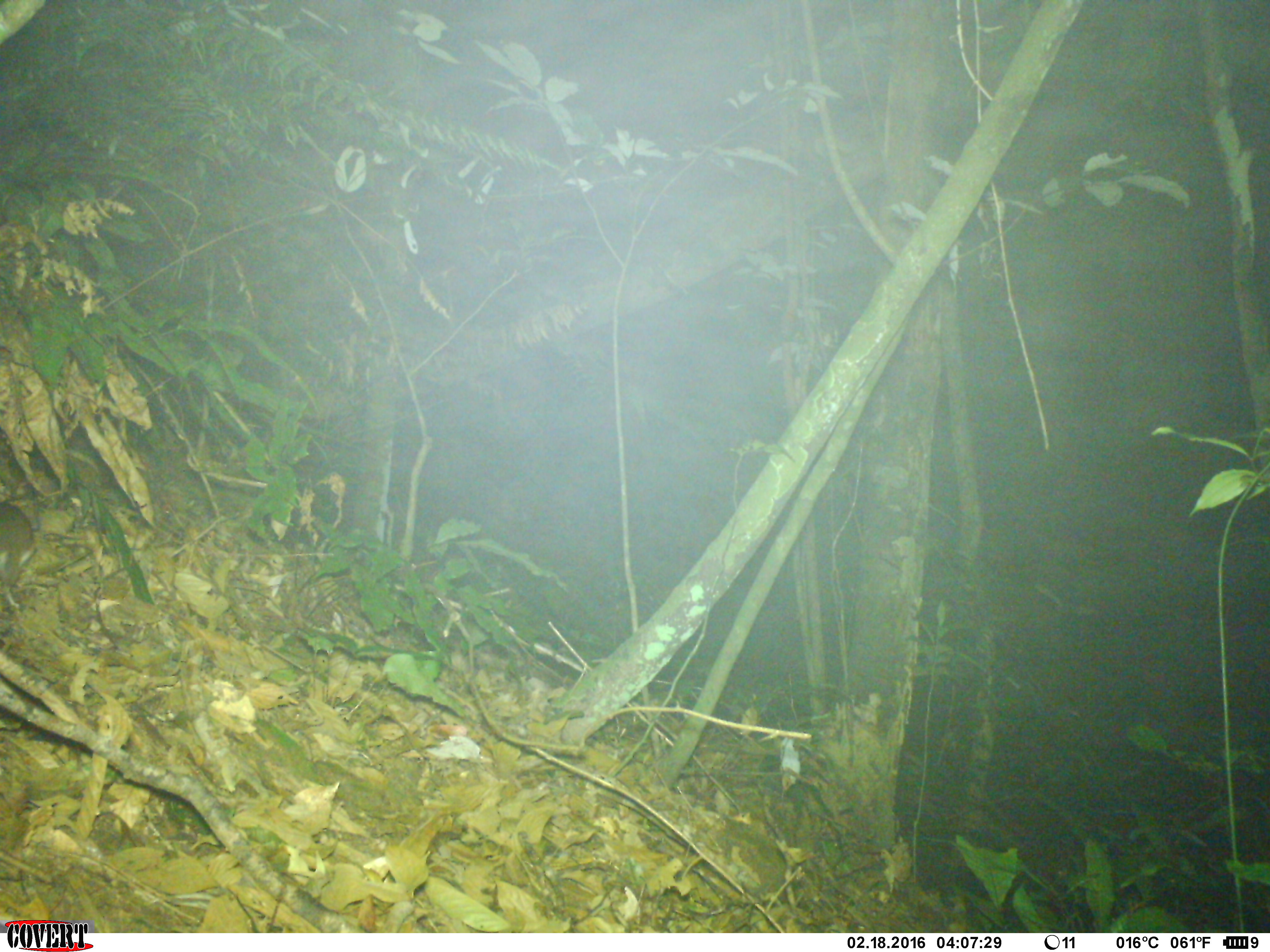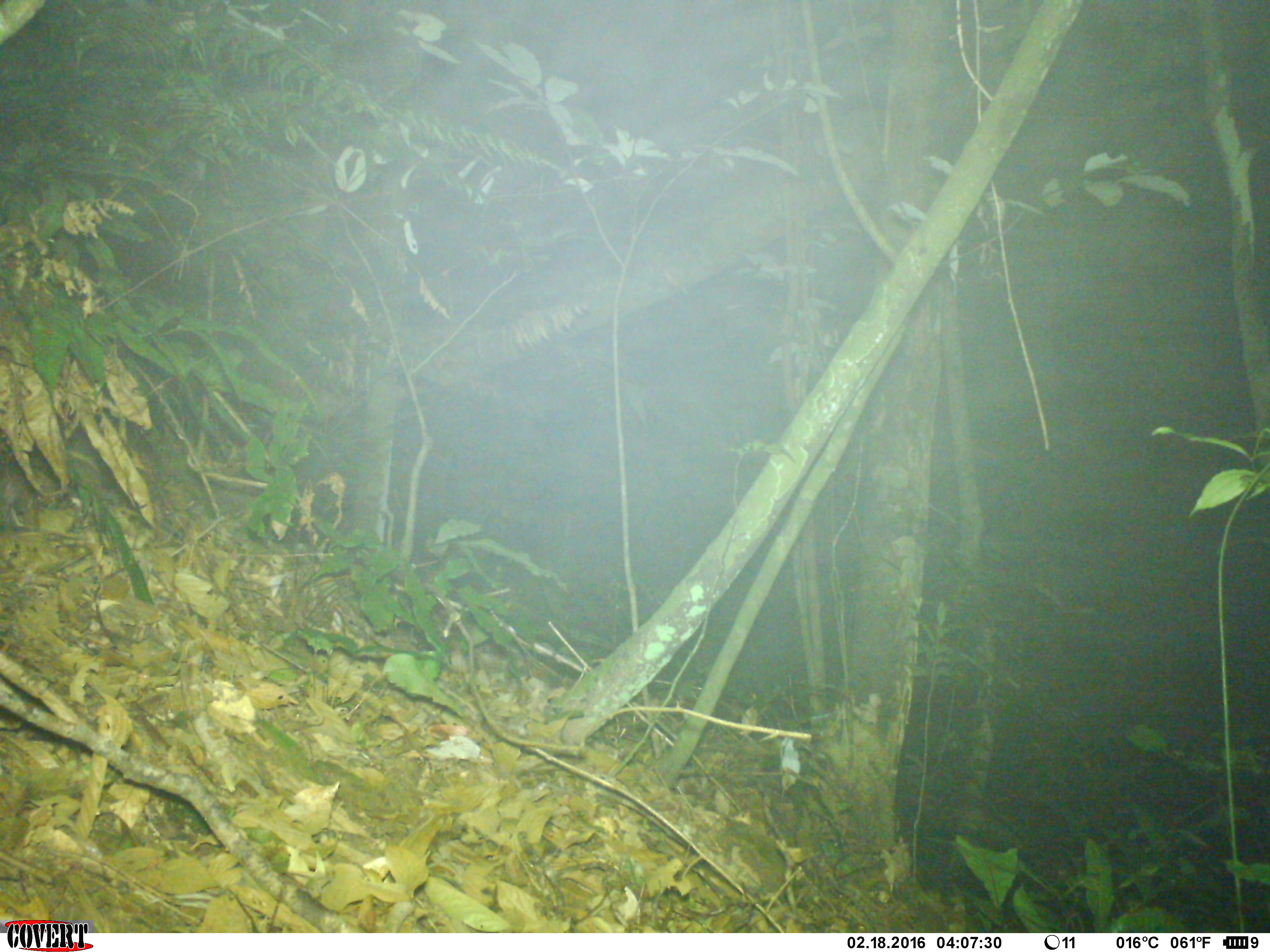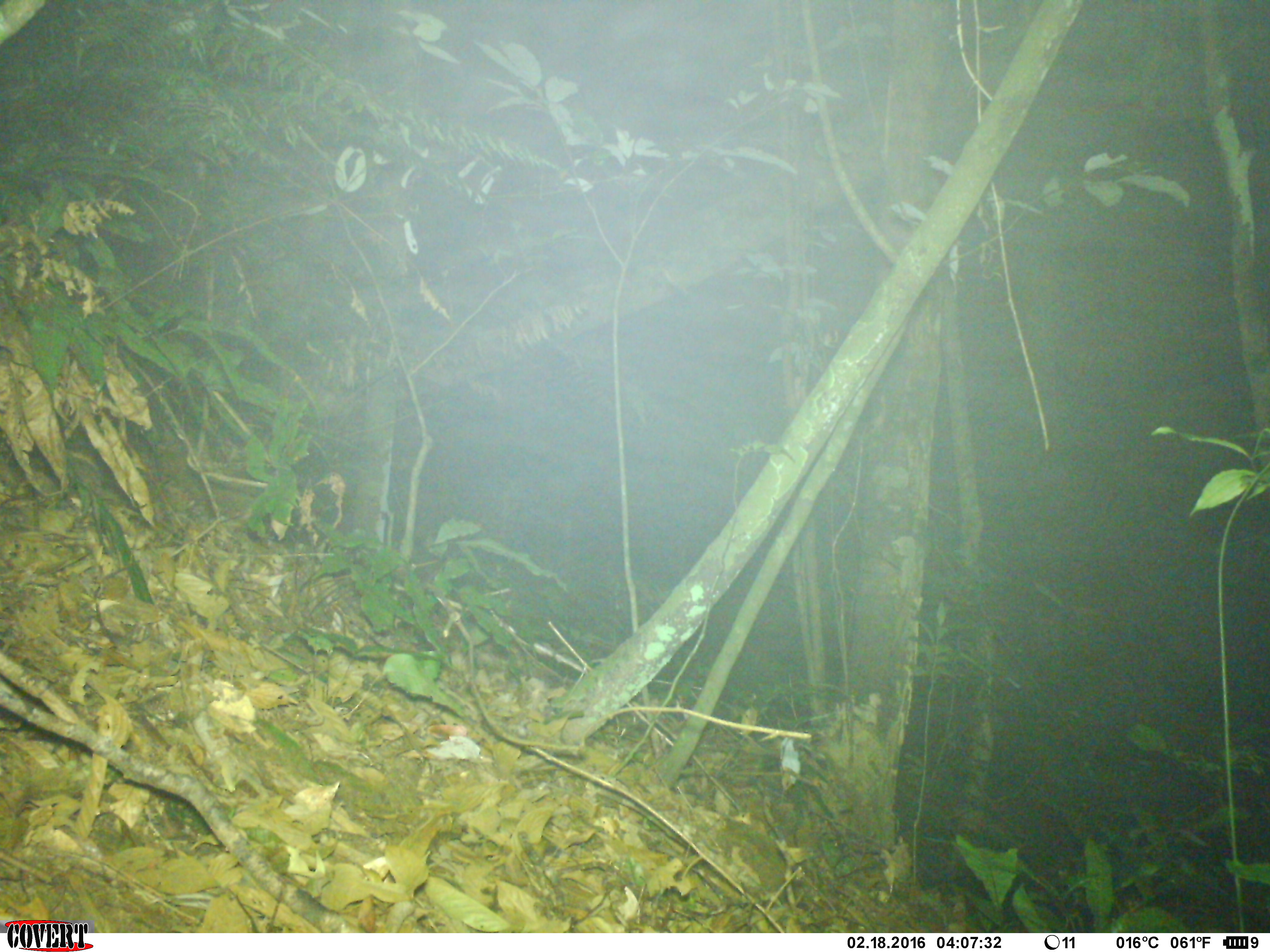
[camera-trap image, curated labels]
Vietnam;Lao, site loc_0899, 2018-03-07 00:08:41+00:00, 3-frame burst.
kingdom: Animalia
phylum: Chordata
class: Mammalia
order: Rodentia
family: Muridae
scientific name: Muridae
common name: old-world mice and rats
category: unidentified murid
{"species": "unidentified murid (old-world mice and rats) (Muridae)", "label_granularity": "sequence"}